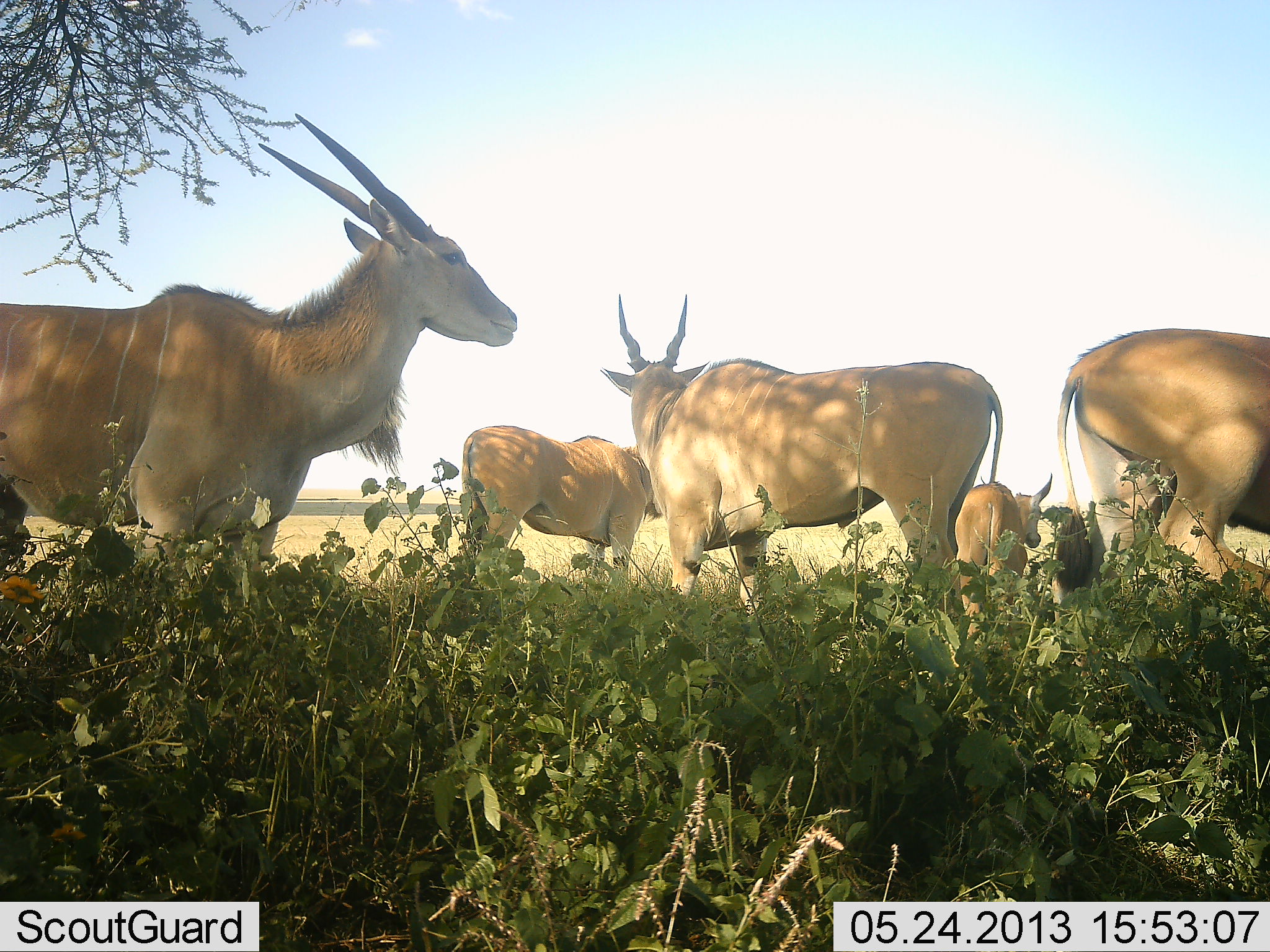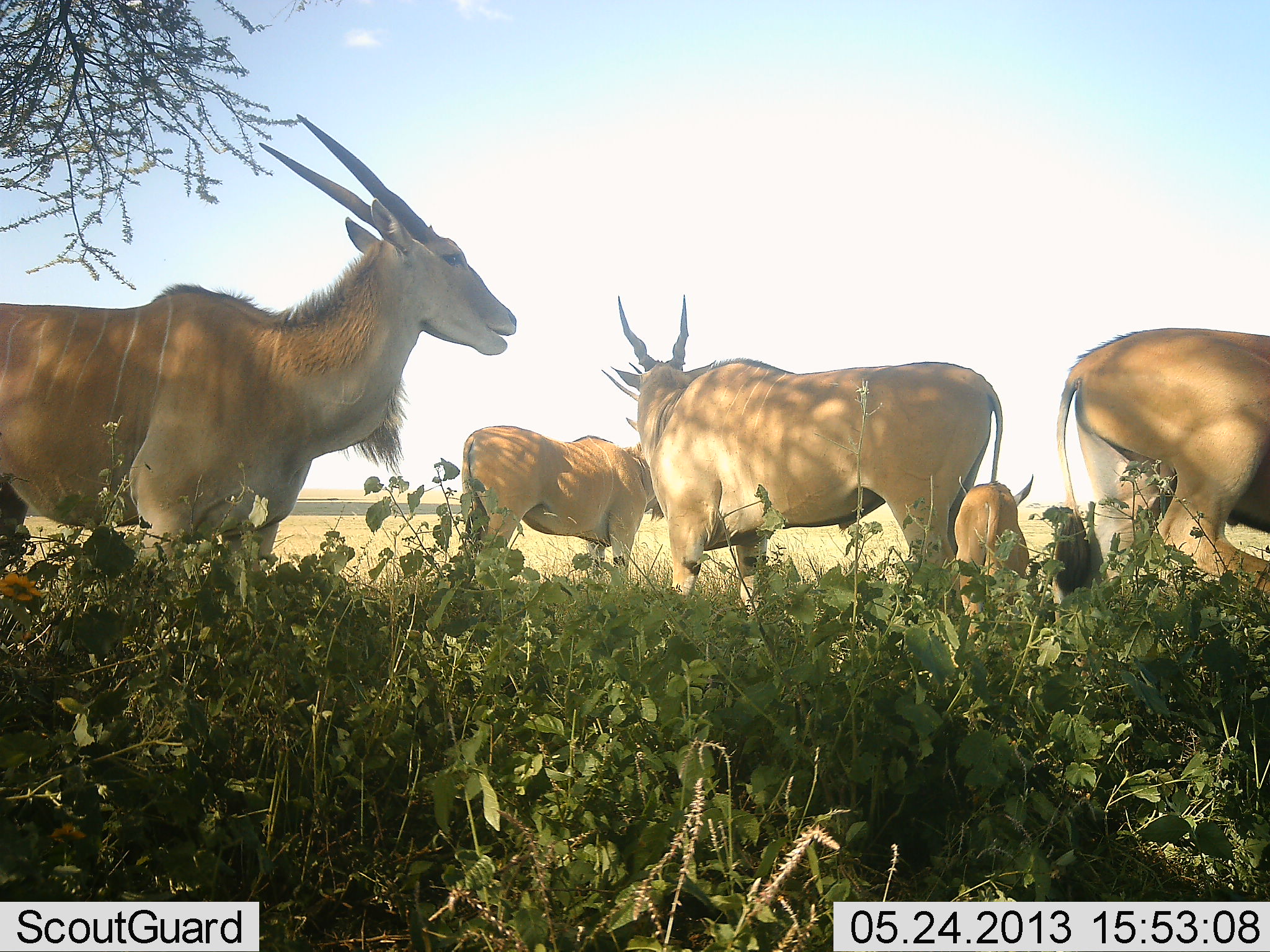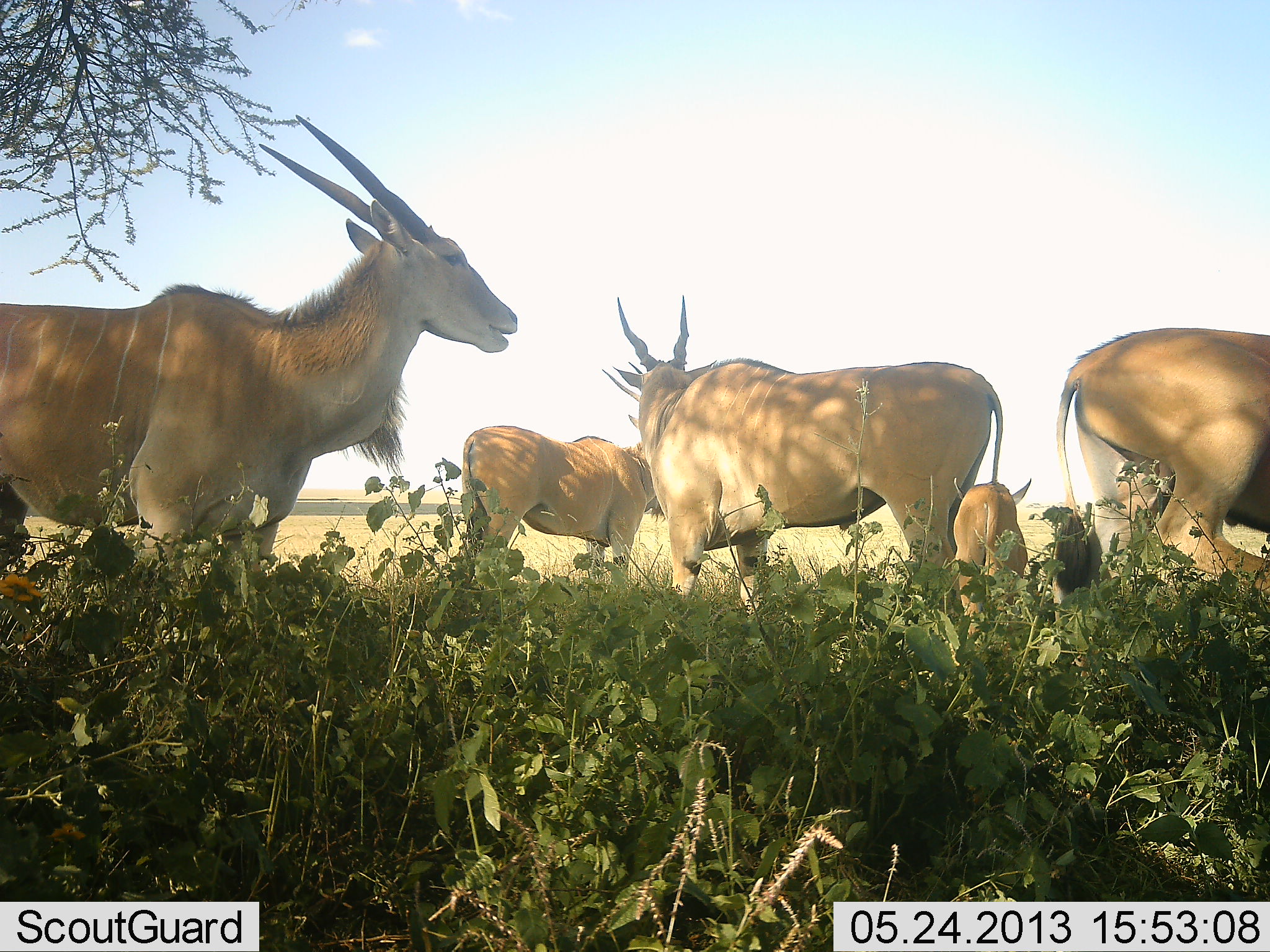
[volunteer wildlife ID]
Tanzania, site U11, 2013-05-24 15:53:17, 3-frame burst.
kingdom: Animalia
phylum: Chordata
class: Mammalia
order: Artiodactyla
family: Bovidae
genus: Tragelaphus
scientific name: Tragelaphus oryx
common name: eland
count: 5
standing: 85%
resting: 12%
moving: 3%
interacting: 6%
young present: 35%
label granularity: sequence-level